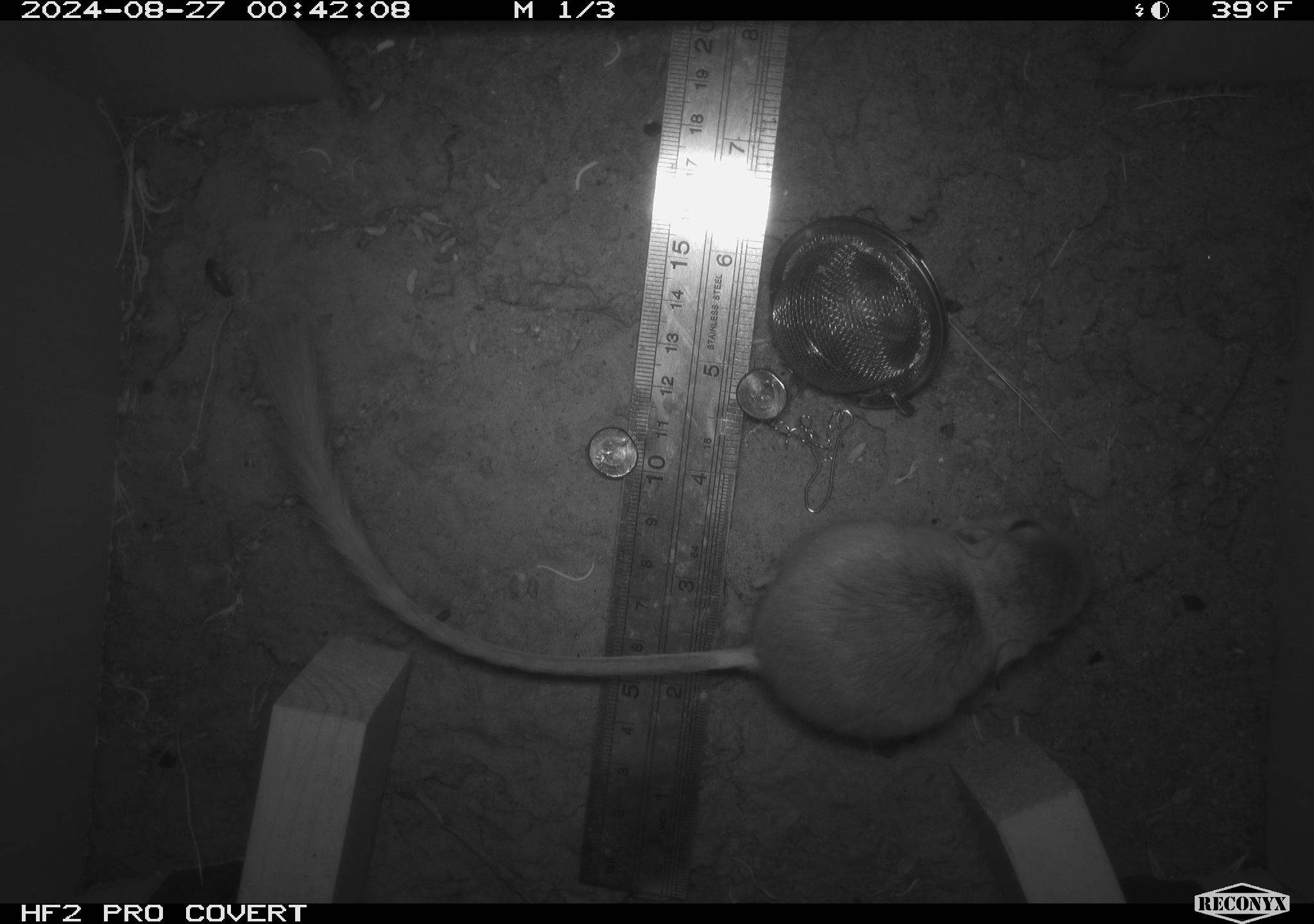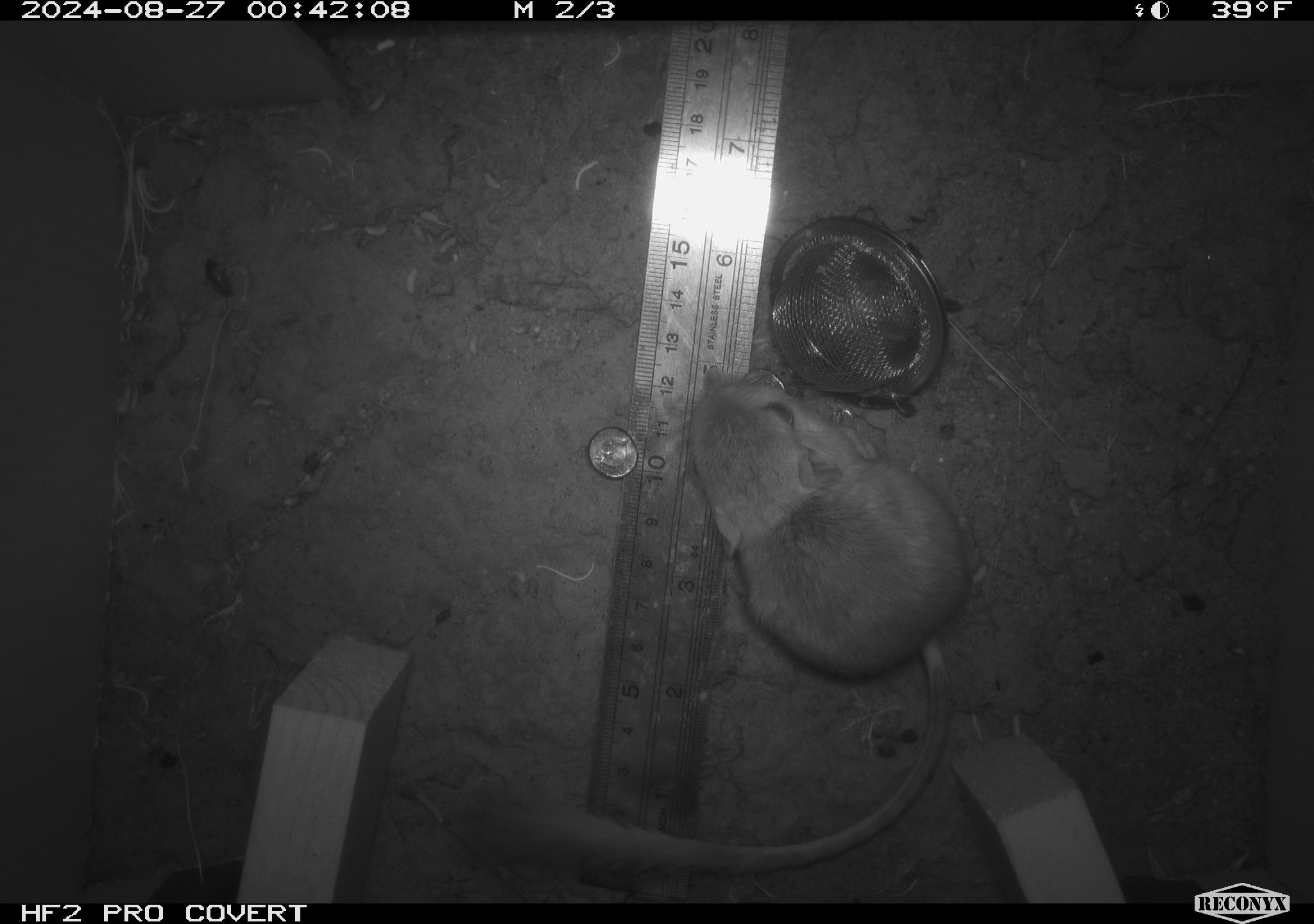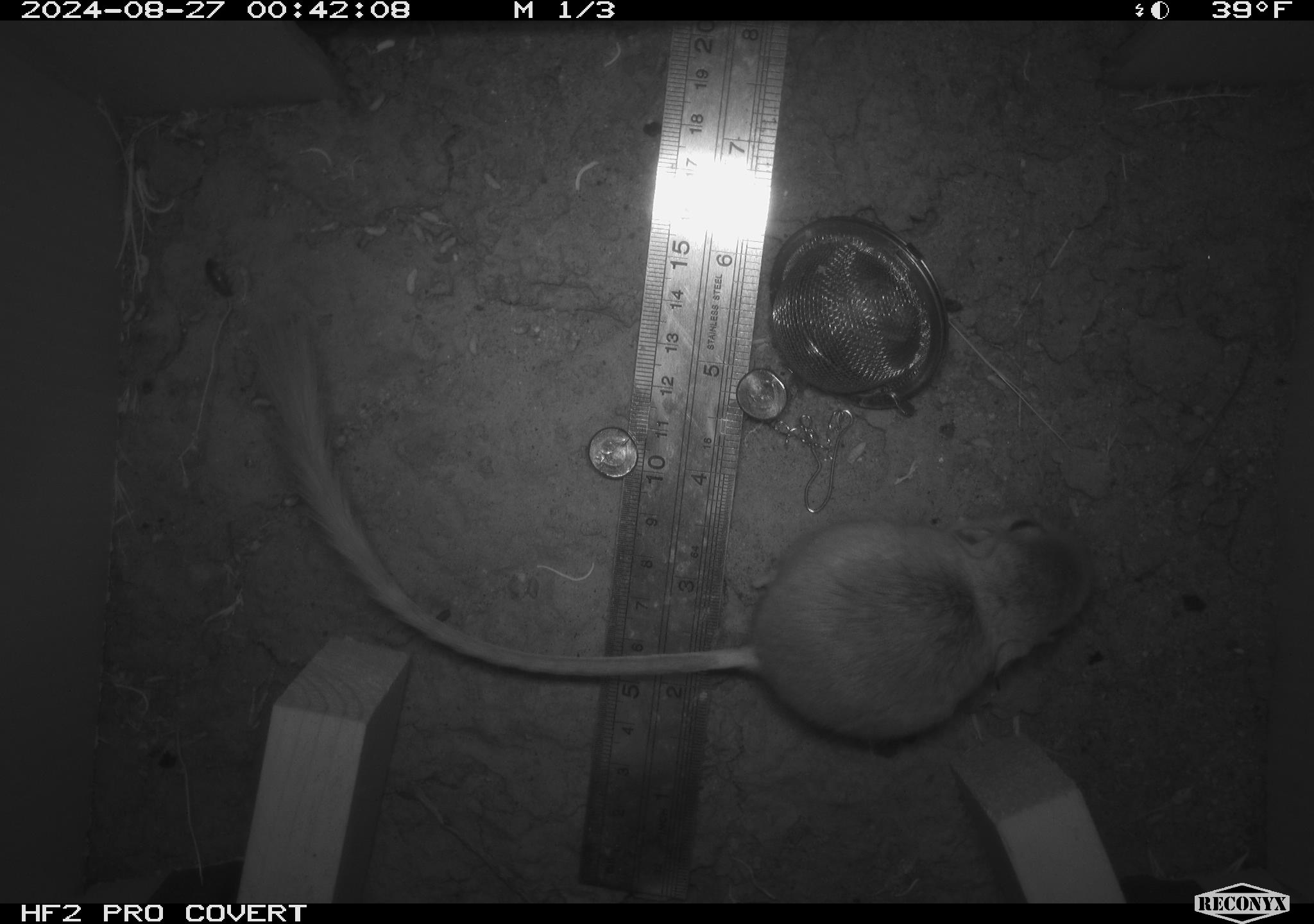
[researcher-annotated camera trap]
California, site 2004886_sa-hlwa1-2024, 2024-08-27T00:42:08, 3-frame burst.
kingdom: Animalia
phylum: Chordata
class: Mammalia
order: Rodentia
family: Heteromyidae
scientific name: Heteromyidae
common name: kangaroo rats and pocket mice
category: heteromyidae family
Heteromyidae family (kangaroo rats and pocket mice) (Heteromyidae).